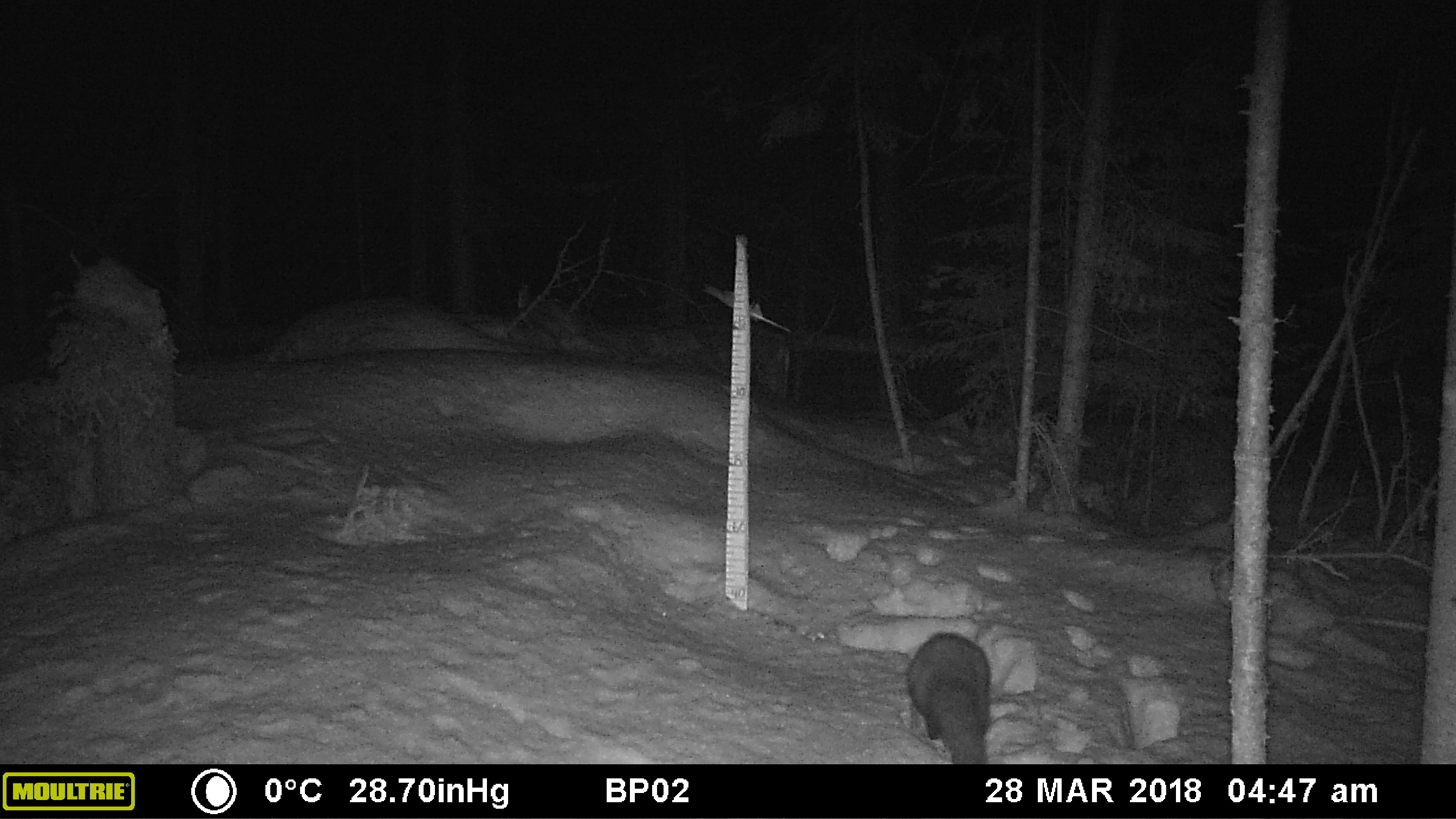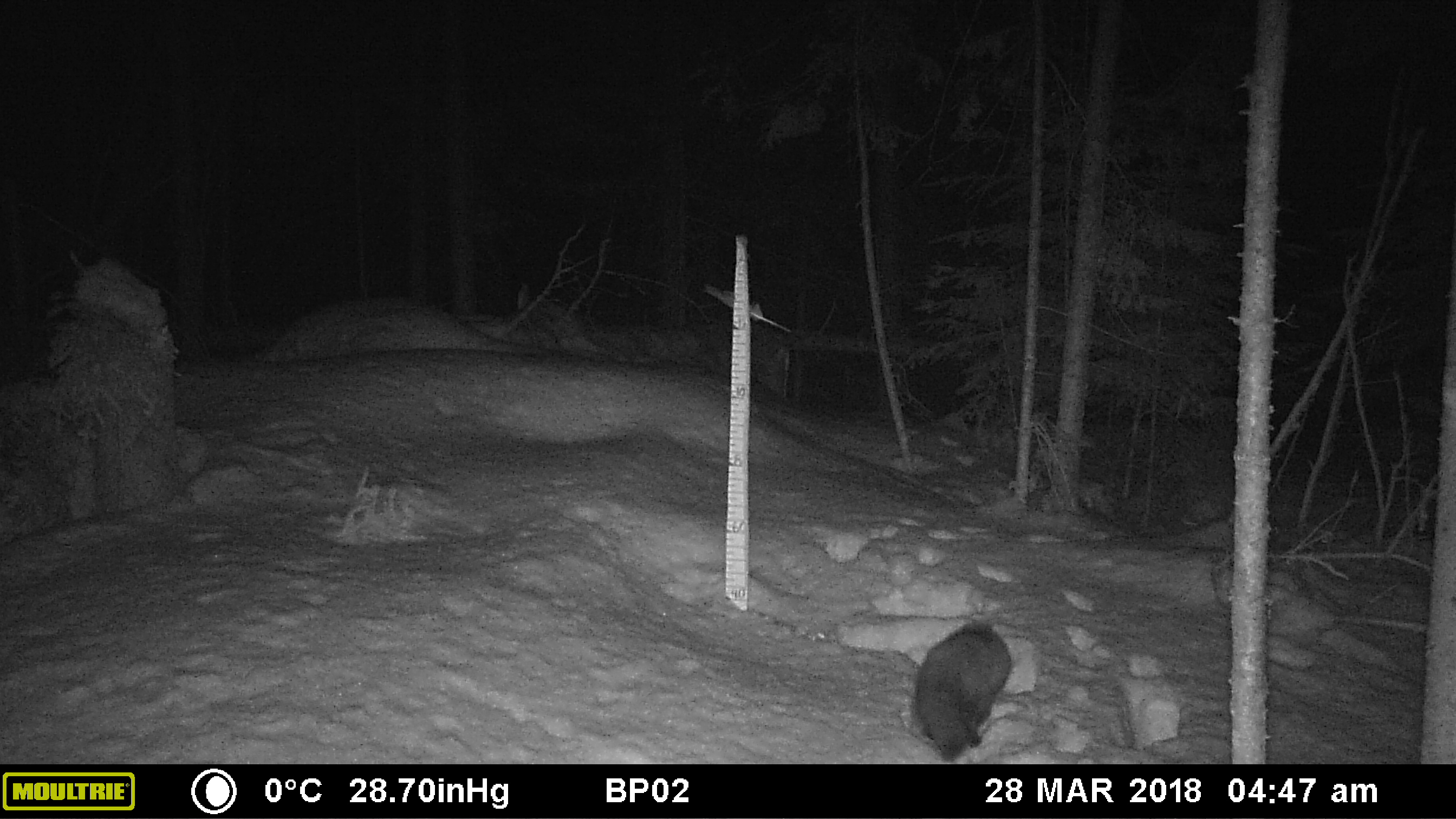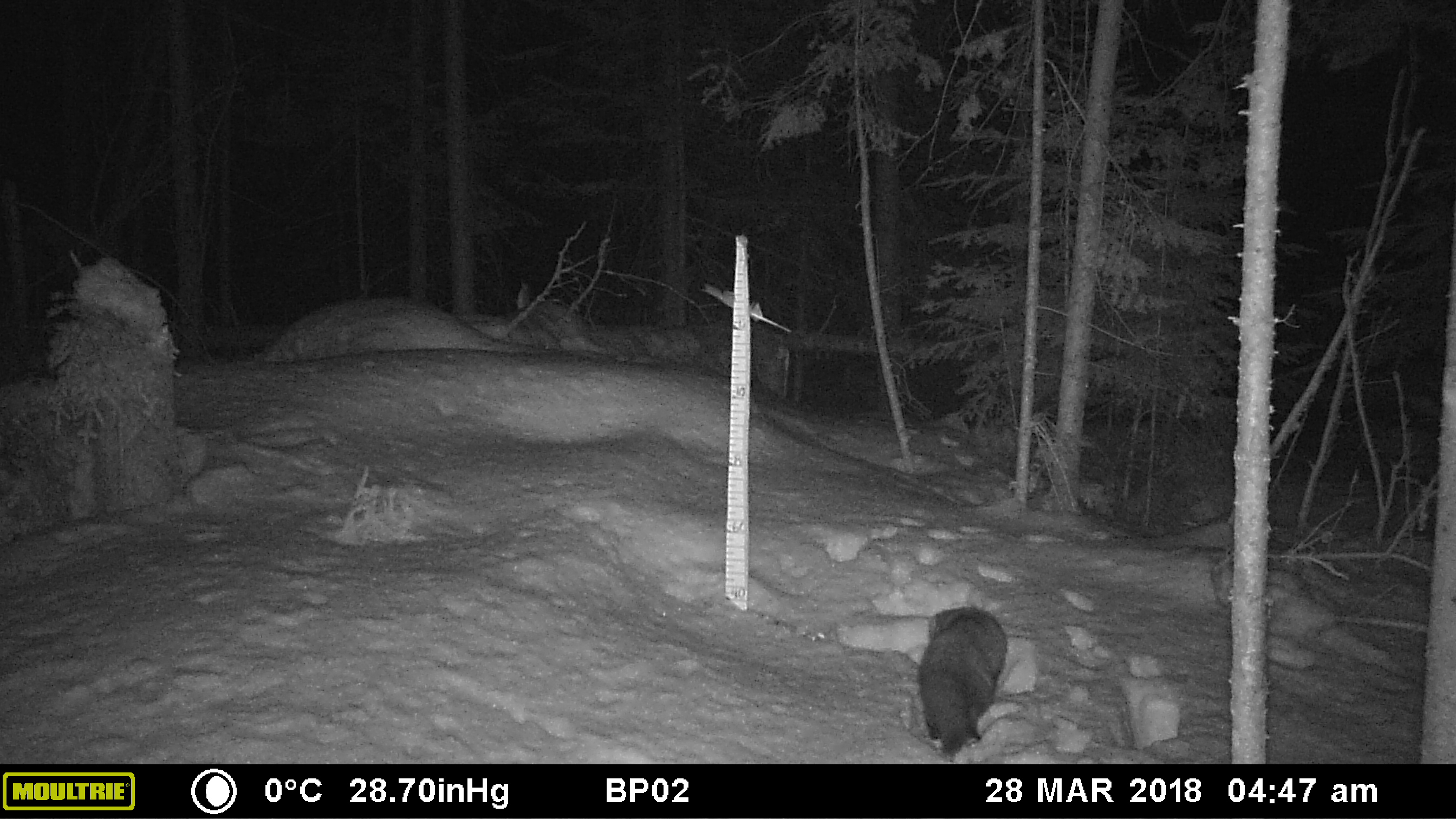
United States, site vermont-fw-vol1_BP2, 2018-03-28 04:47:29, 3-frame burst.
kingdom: Animalia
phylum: Chordata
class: Mammalia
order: Carnivora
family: Mustelidae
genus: Pekania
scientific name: Pekania pennanti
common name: fisher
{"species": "fisher (Pekania pennanti)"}